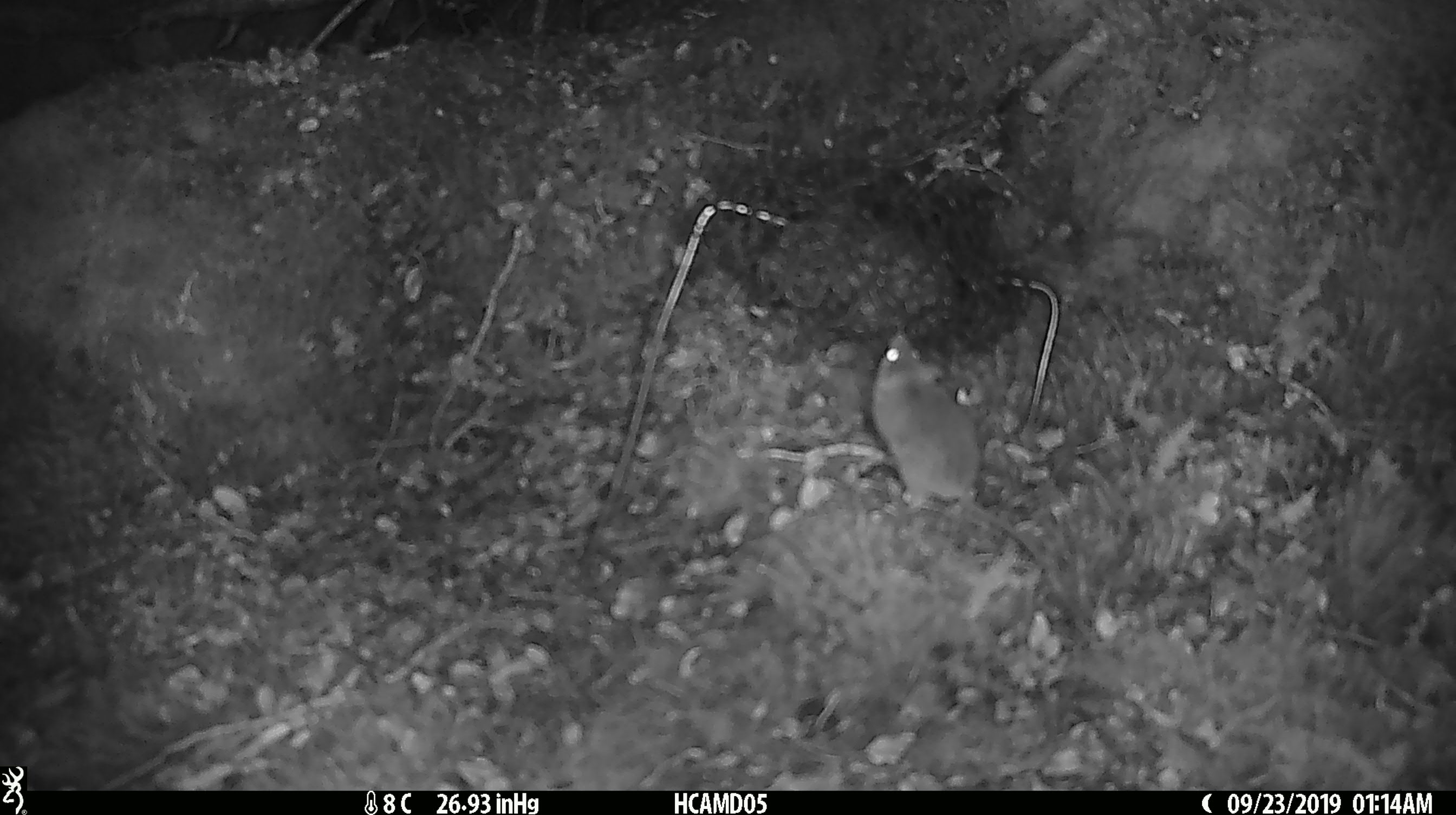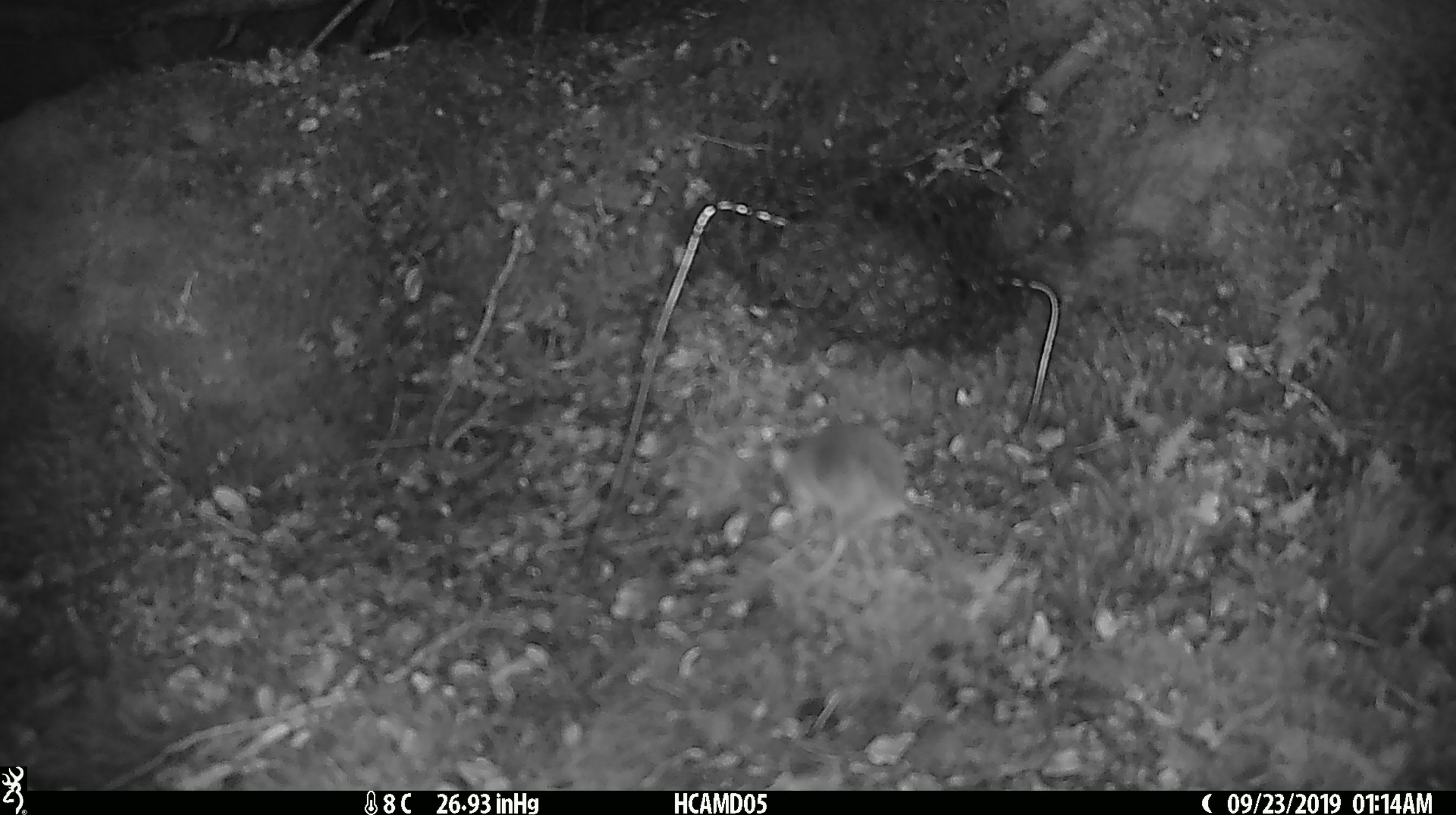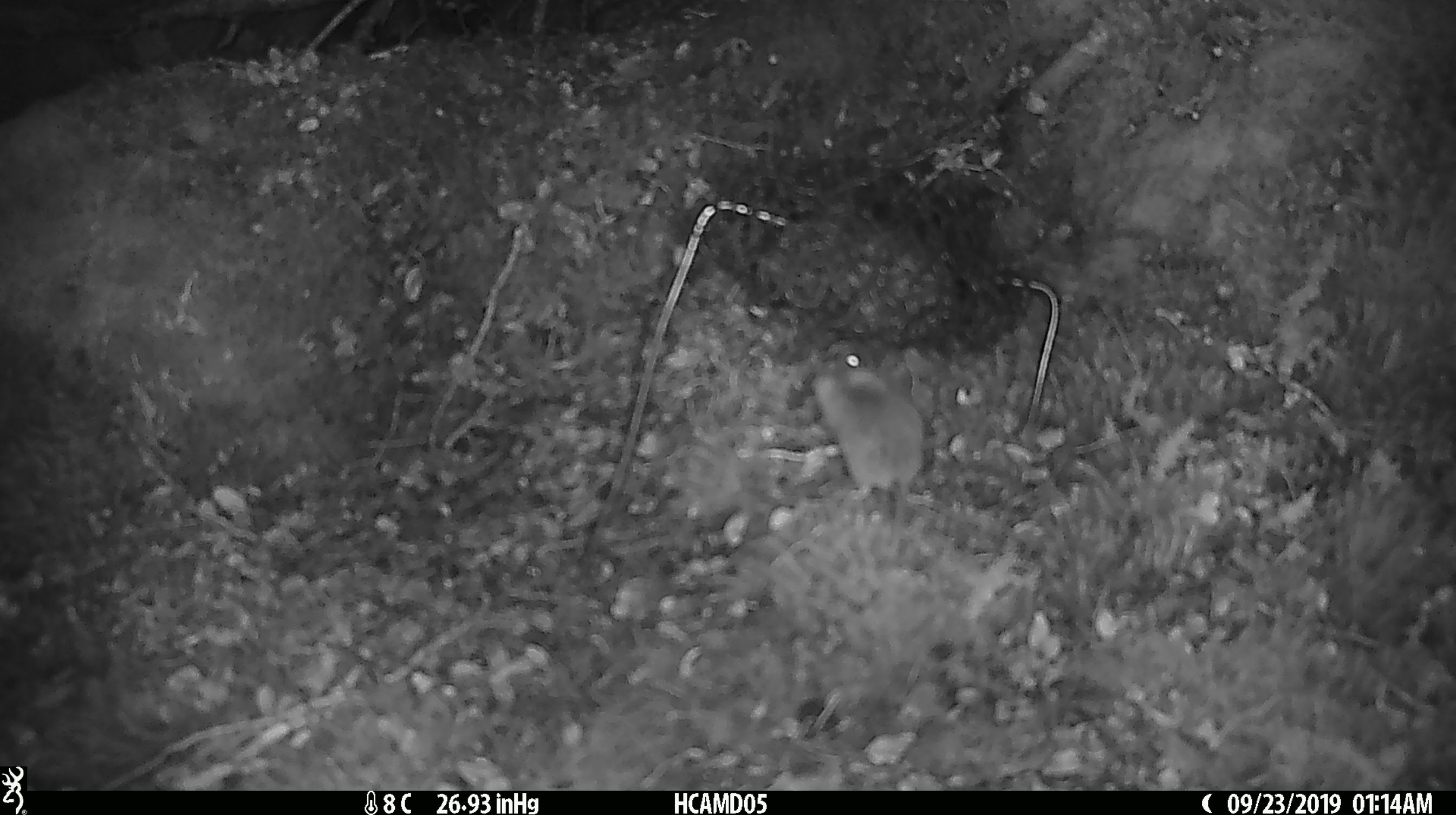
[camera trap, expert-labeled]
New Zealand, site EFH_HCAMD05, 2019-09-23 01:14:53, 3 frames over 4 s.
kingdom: Animalia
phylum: Chordata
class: Mammalia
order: Rodentia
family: Muridae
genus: Mus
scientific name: Mus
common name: mouse